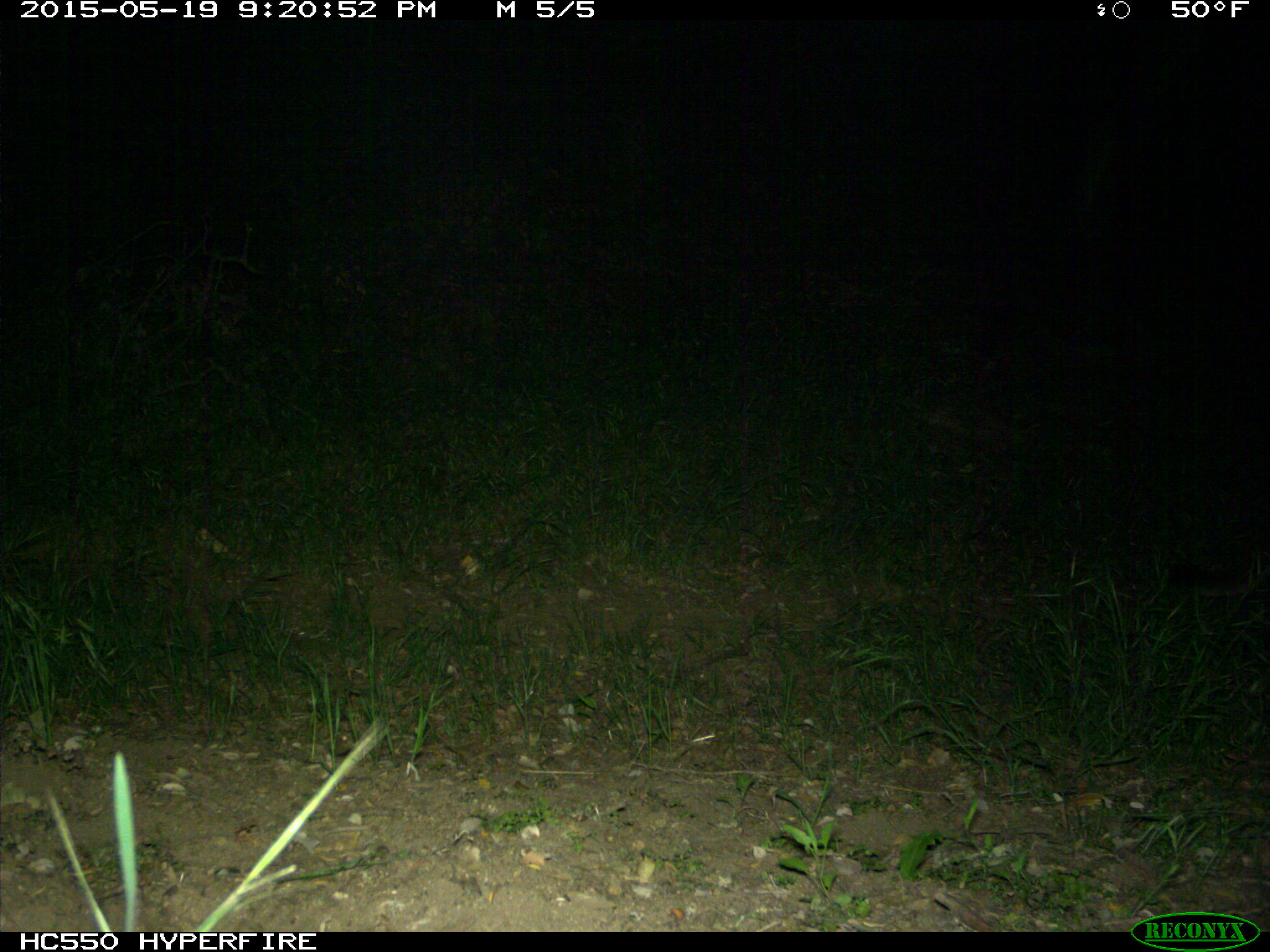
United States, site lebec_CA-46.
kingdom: Animalia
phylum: Chordata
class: Mammalia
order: Carnivora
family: Felidae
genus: Puma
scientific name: Puma concolor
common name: mountain lion